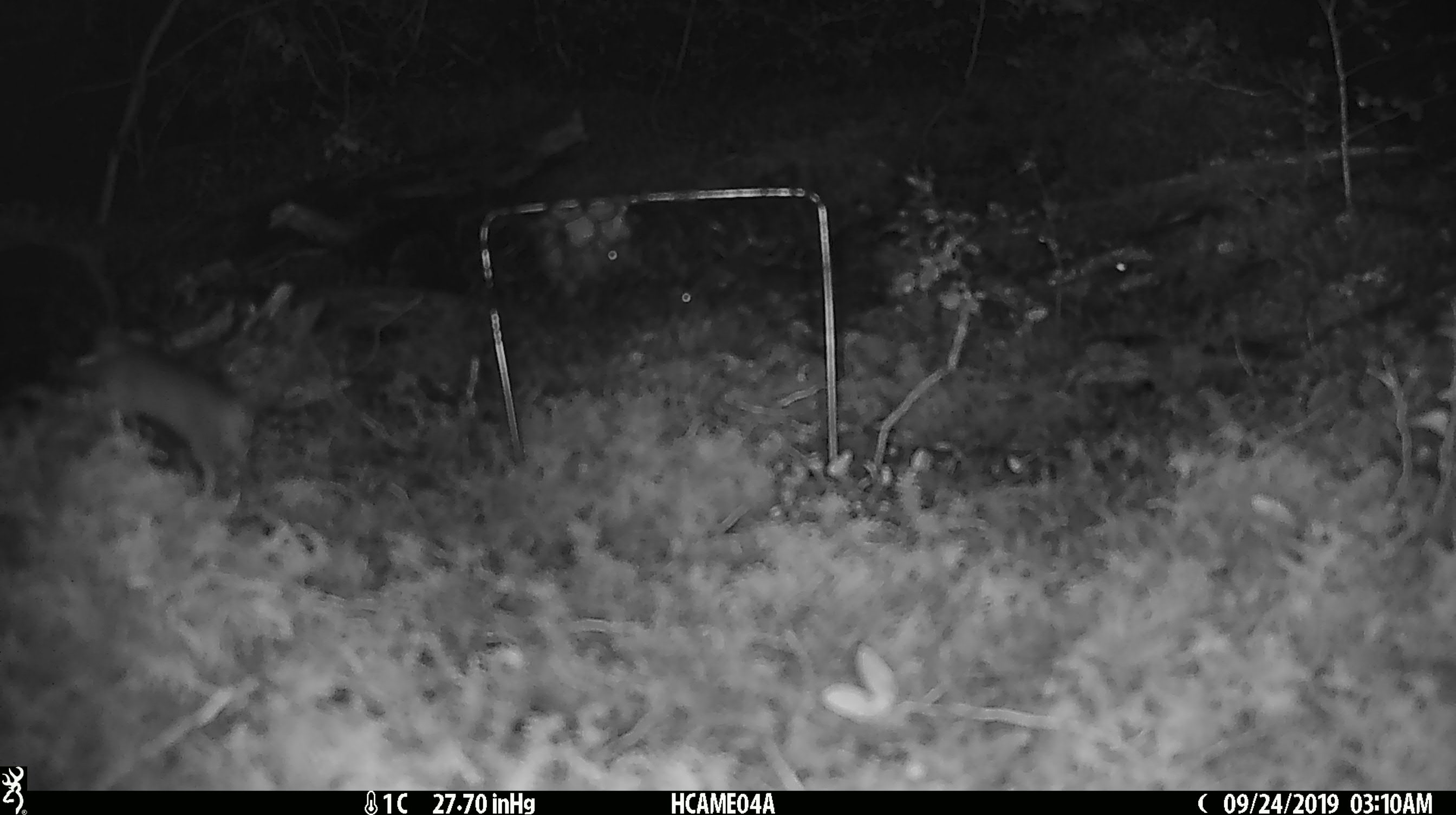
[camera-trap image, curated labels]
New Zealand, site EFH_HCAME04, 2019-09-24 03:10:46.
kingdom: Animalia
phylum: Chordata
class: Mammalia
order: Rodentia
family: Muridae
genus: Mus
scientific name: Mus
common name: mouse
Mouse (Mus).